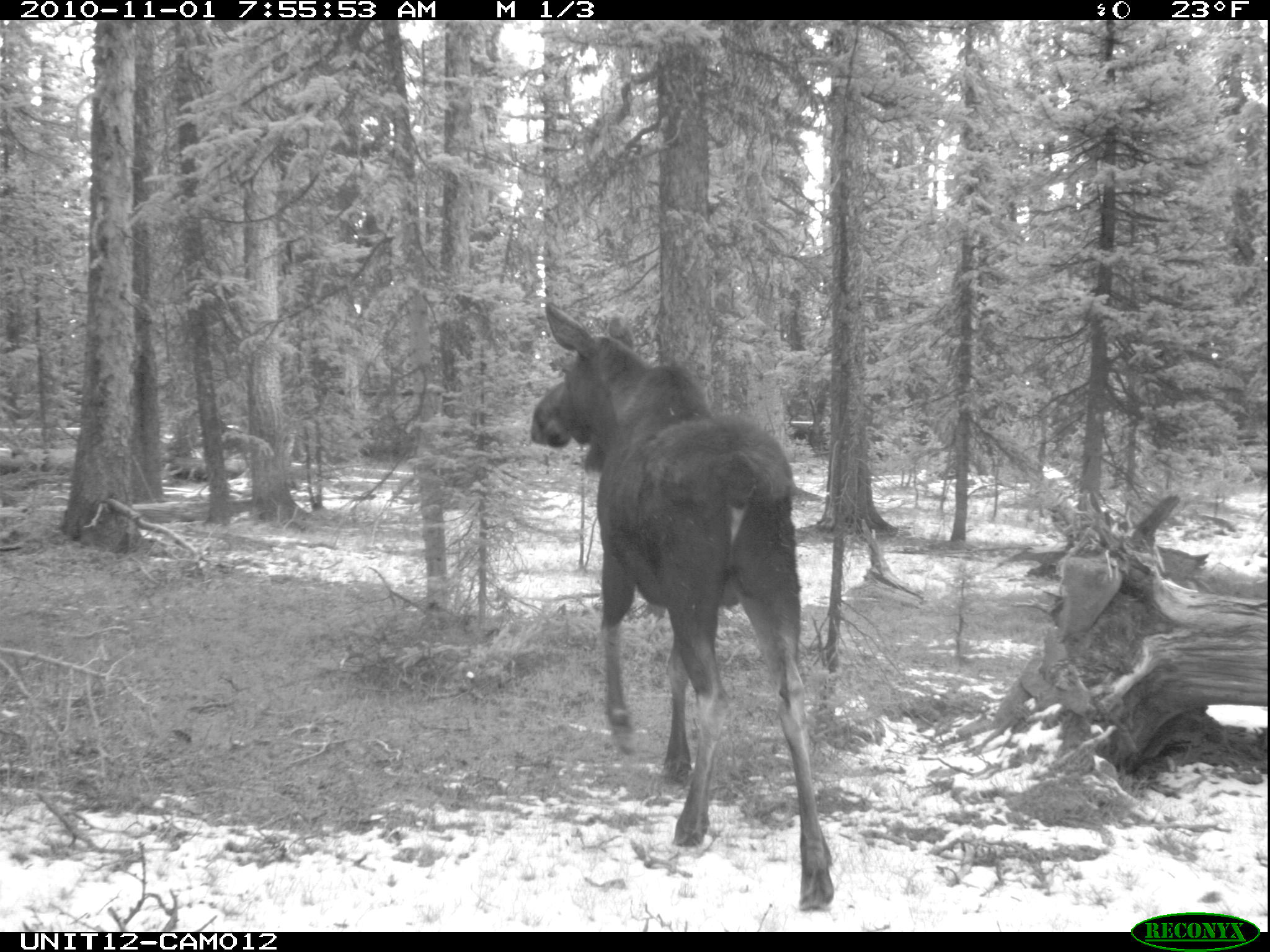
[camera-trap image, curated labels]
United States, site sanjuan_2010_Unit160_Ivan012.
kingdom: Animalia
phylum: Chordata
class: Mammalia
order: Artiodactyla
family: Cervidae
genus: Alces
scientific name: Alces alces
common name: moose